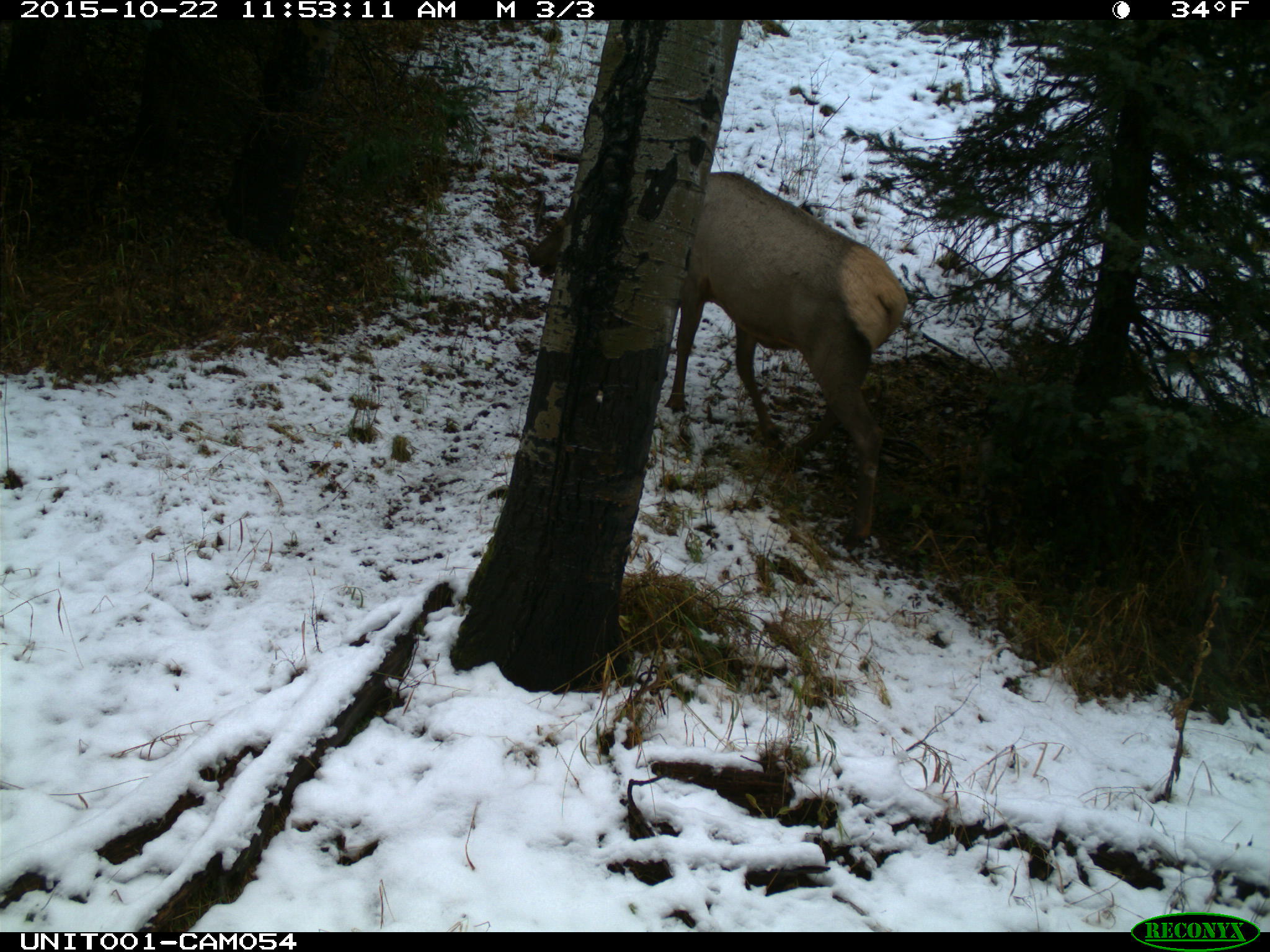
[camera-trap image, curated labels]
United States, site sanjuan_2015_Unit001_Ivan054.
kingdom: Animalia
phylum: Chordata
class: Mammalia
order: Artiodactyla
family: Cervidae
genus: Cervus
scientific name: Cervus elaphus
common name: red deer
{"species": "Cervus elaphus (red deer)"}